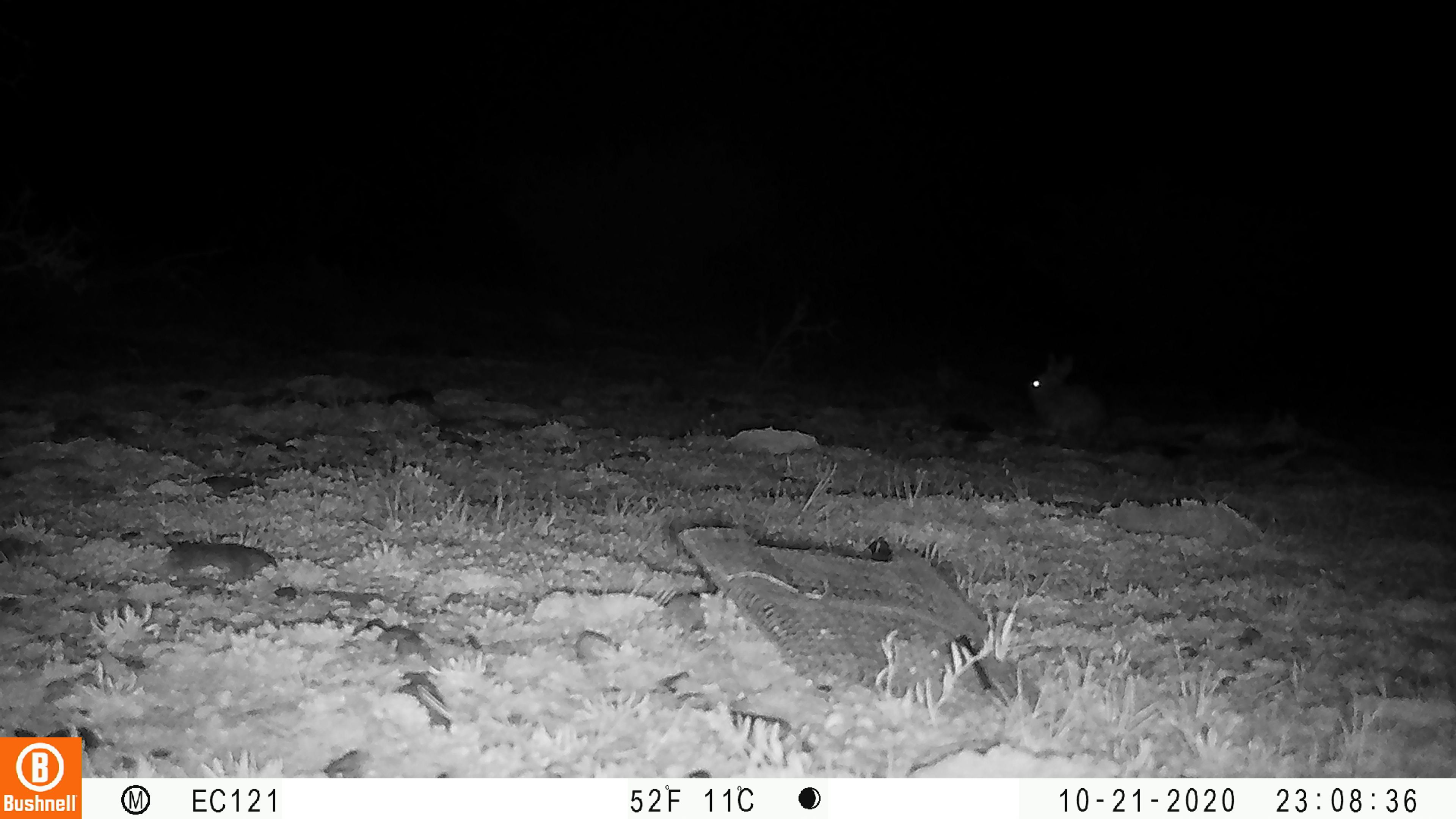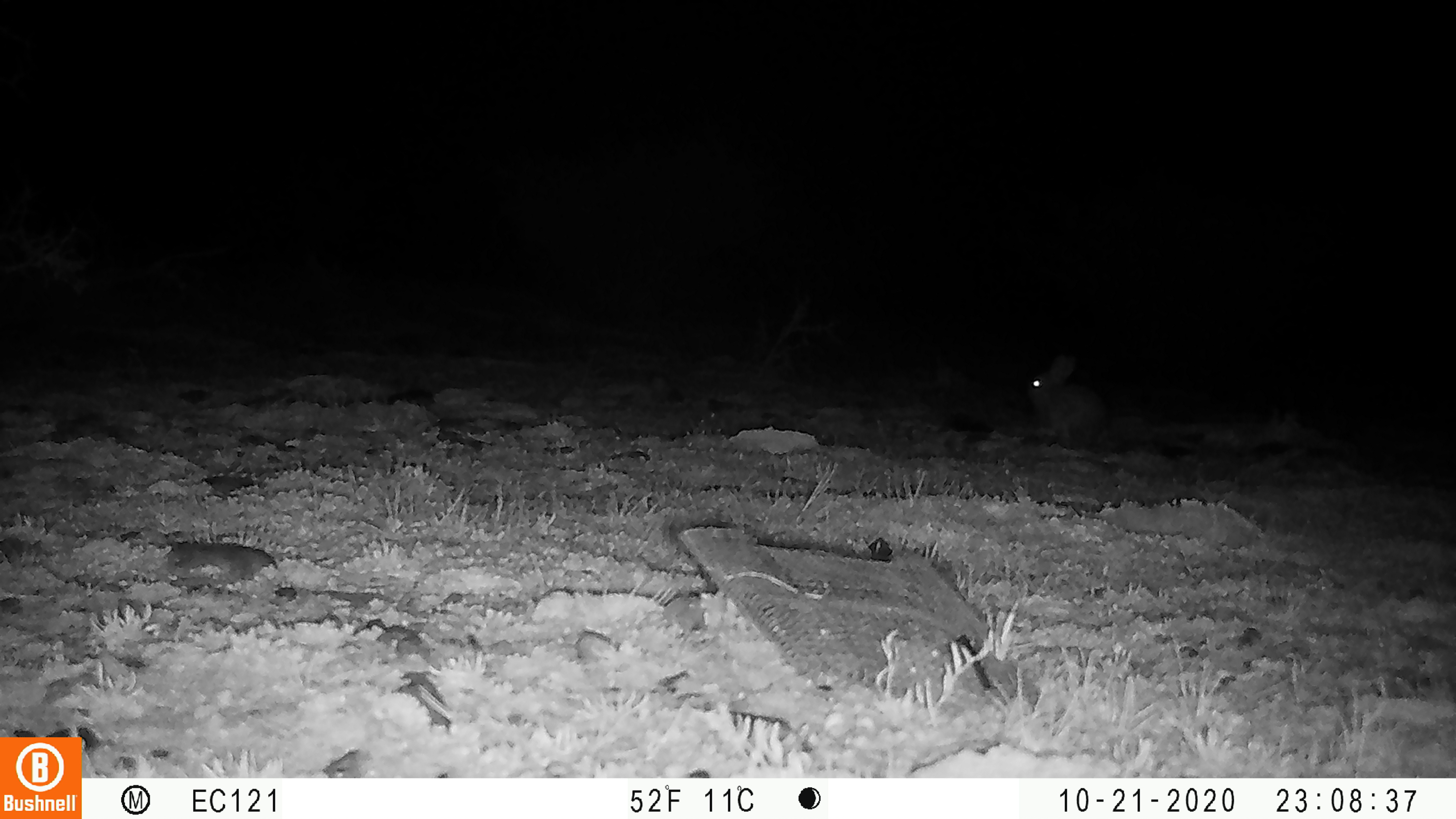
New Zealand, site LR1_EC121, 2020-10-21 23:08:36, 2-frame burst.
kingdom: Animalia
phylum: Chordata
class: Mammalia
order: Lagomorpha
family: Leporidae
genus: Oryctolagus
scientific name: Oryctolagus cuniculus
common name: european rabbit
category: rabbit